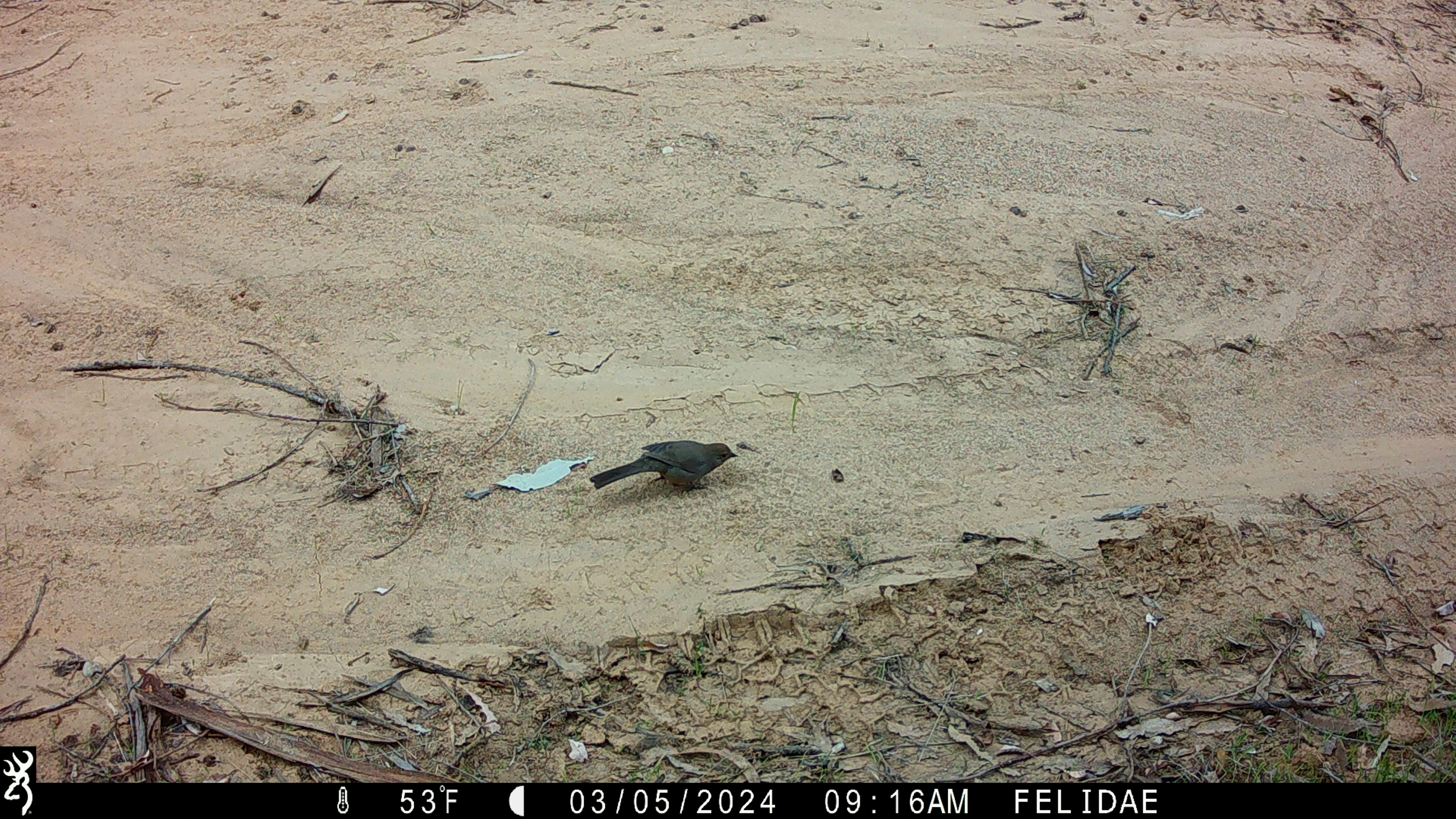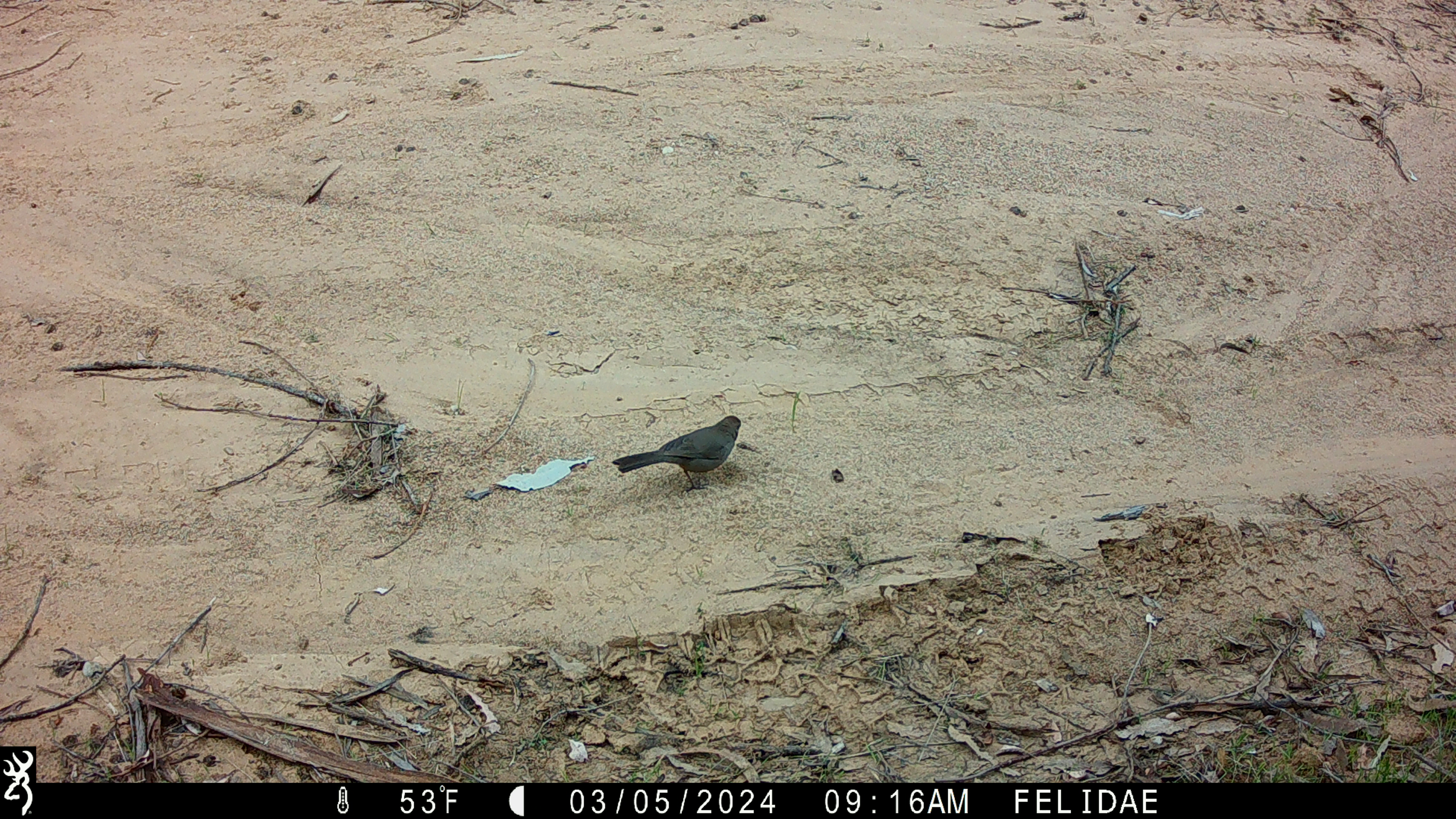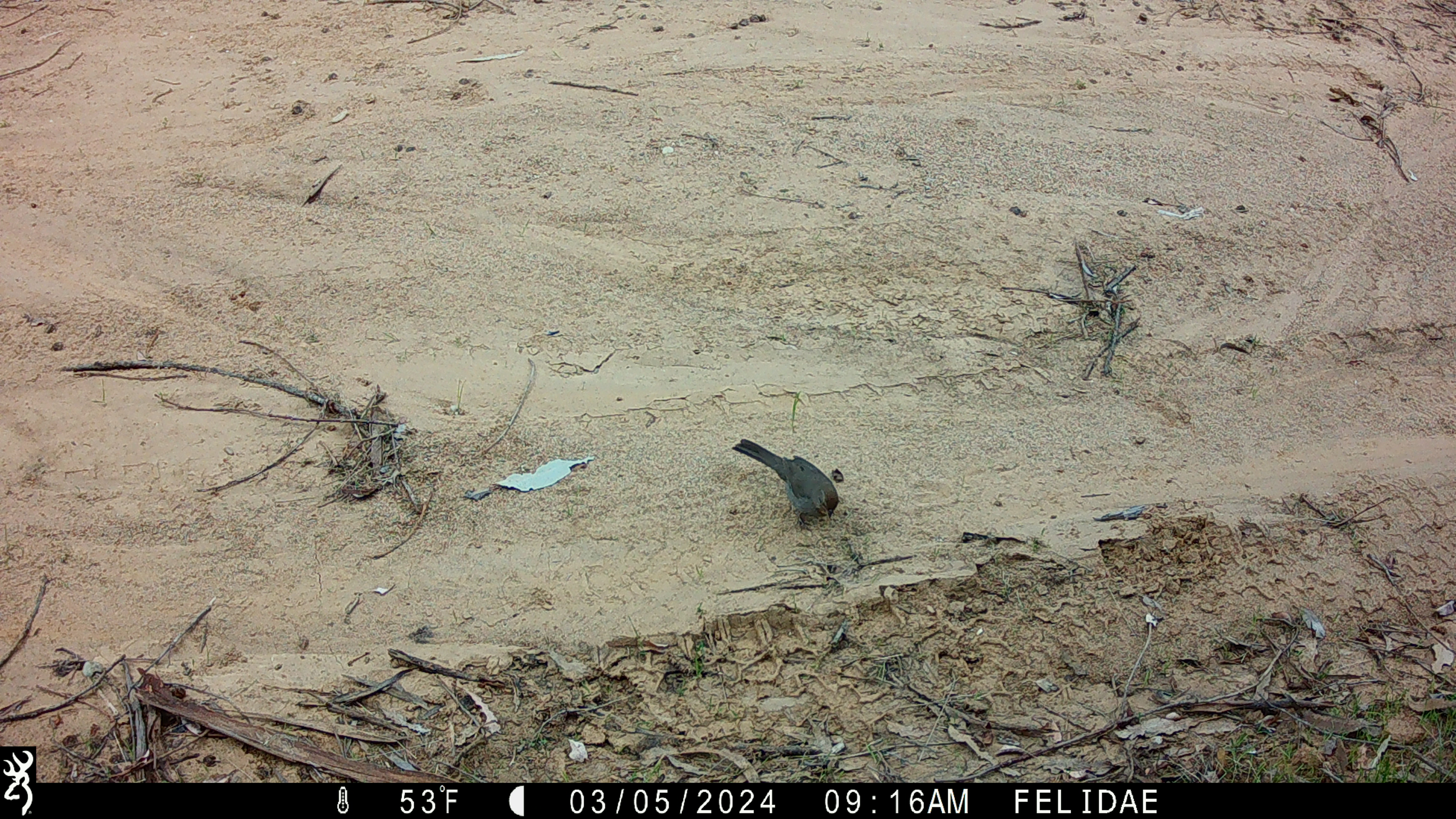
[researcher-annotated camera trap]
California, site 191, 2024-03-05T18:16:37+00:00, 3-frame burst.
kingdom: Animalia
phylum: Chordata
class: Aves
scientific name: Aves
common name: bird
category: unknown bird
Unknown bird (bird) (Aves).